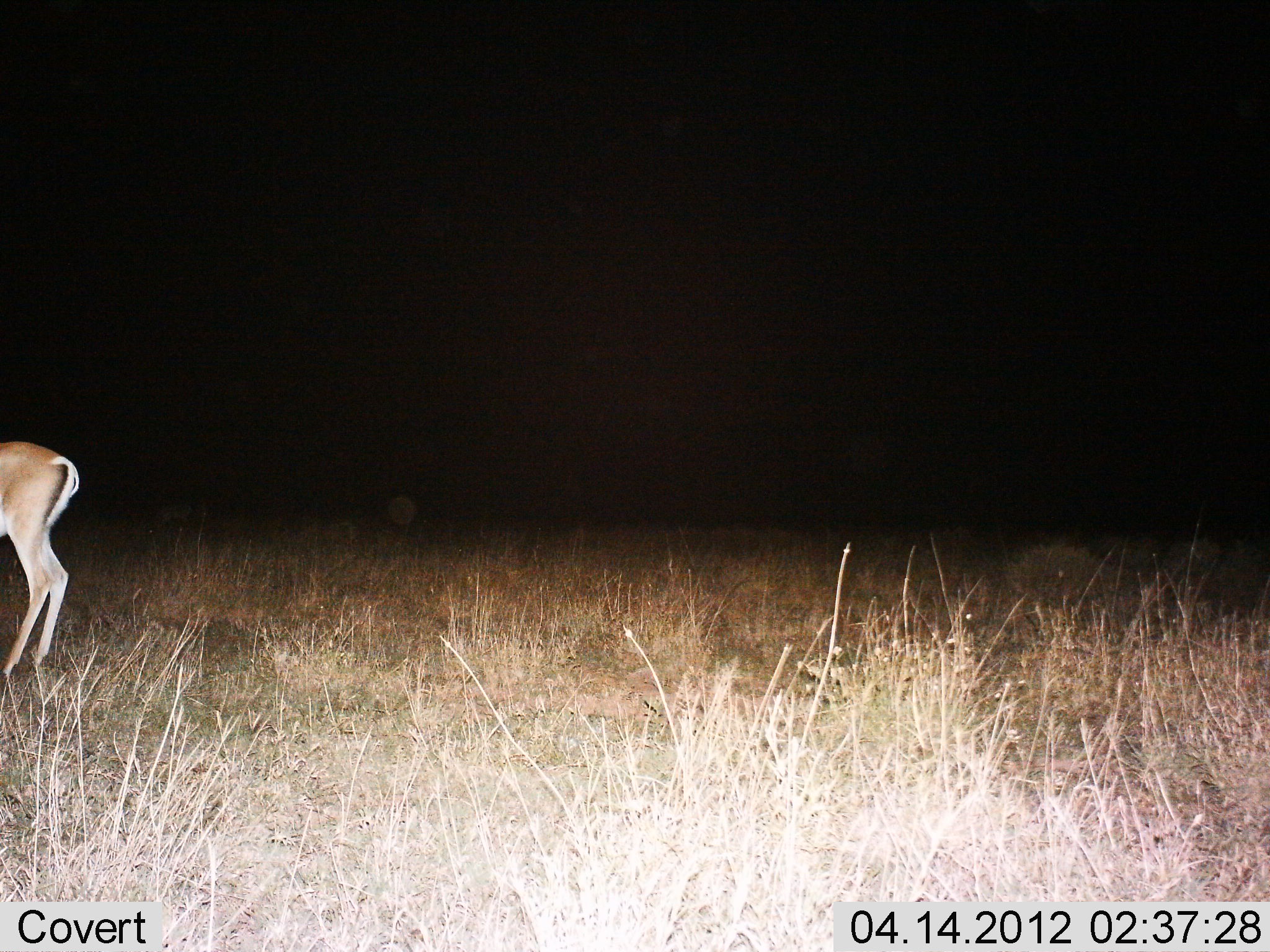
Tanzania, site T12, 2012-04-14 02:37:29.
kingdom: Animalia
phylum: Chordata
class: Mammalia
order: Artiodactyla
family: Bovidae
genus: Nanger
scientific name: Nanger granti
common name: grant's gazelle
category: gazellegrants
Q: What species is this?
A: Gazellegrants (grant's gazelle) (Nanger granti).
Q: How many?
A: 1.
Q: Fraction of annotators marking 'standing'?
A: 92%.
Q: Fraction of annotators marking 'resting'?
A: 0%.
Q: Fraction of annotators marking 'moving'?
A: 8%.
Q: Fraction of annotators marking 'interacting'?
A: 0%.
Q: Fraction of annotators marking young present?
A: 0%.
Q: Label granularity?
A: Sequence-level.